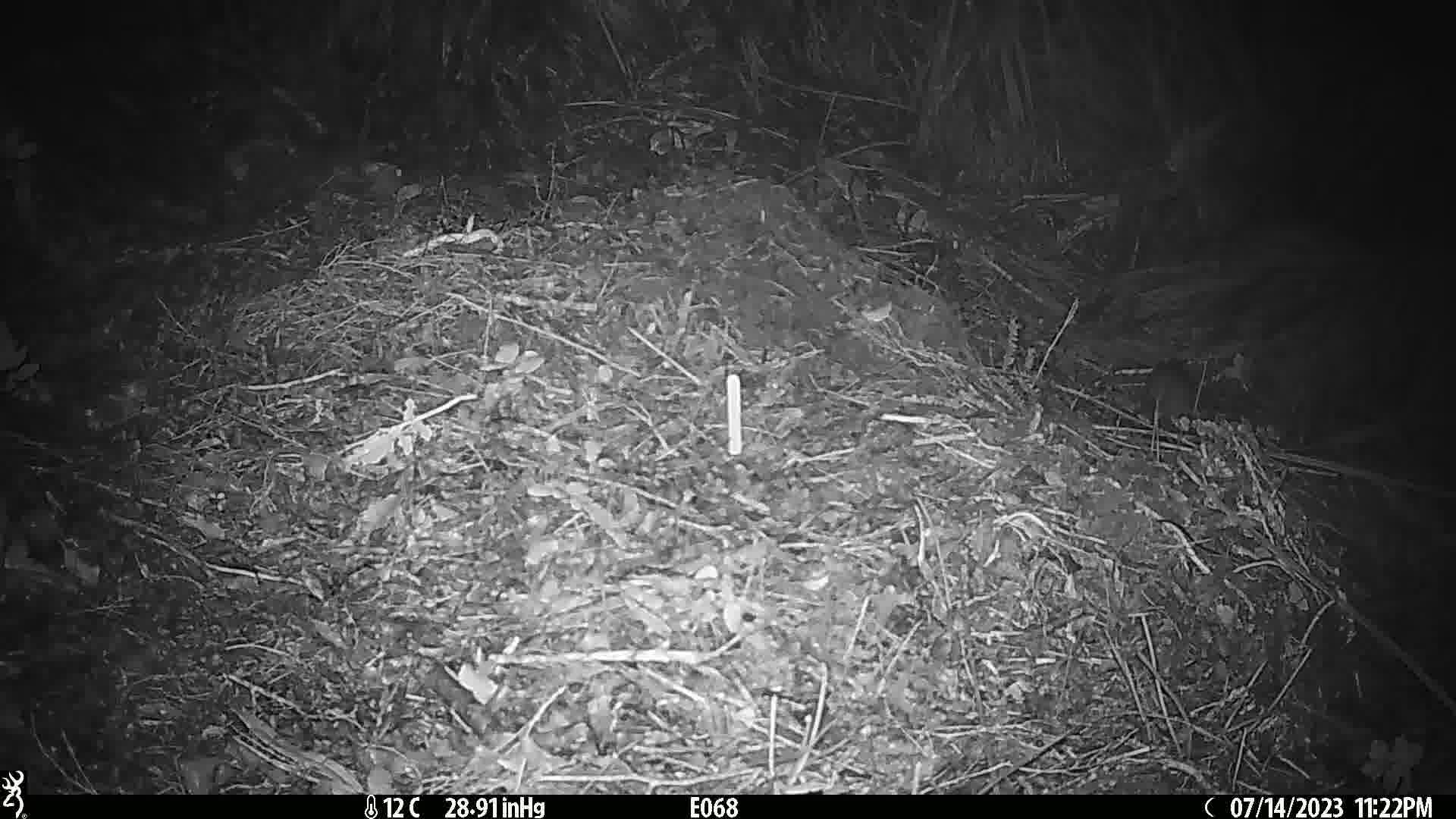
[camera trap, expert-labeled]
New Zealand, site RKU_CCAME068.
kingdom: Animalia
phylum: Chordata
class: Mammalia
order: Rodentia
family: Muridae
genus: Rattus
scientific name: Rattus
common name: rat